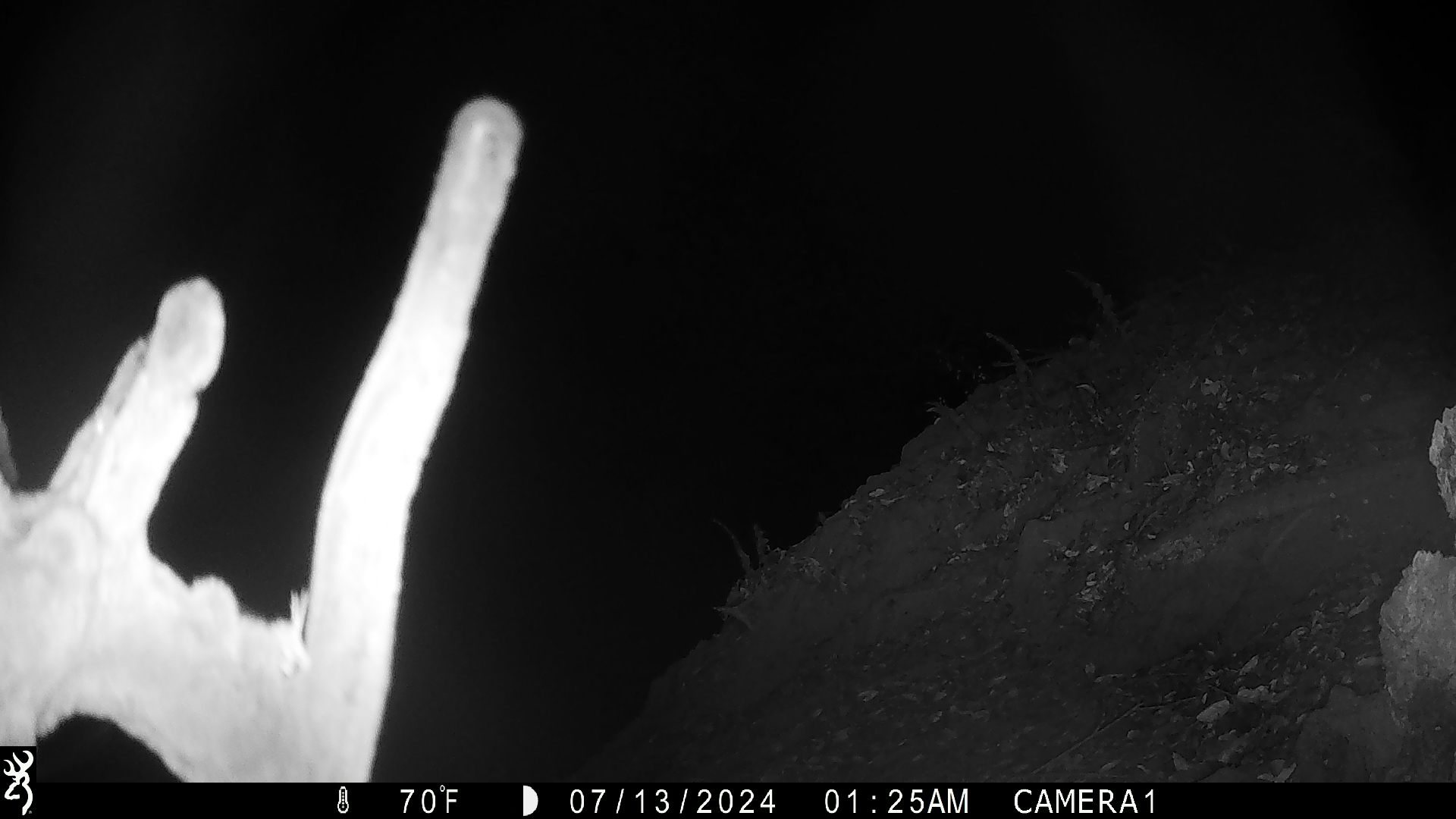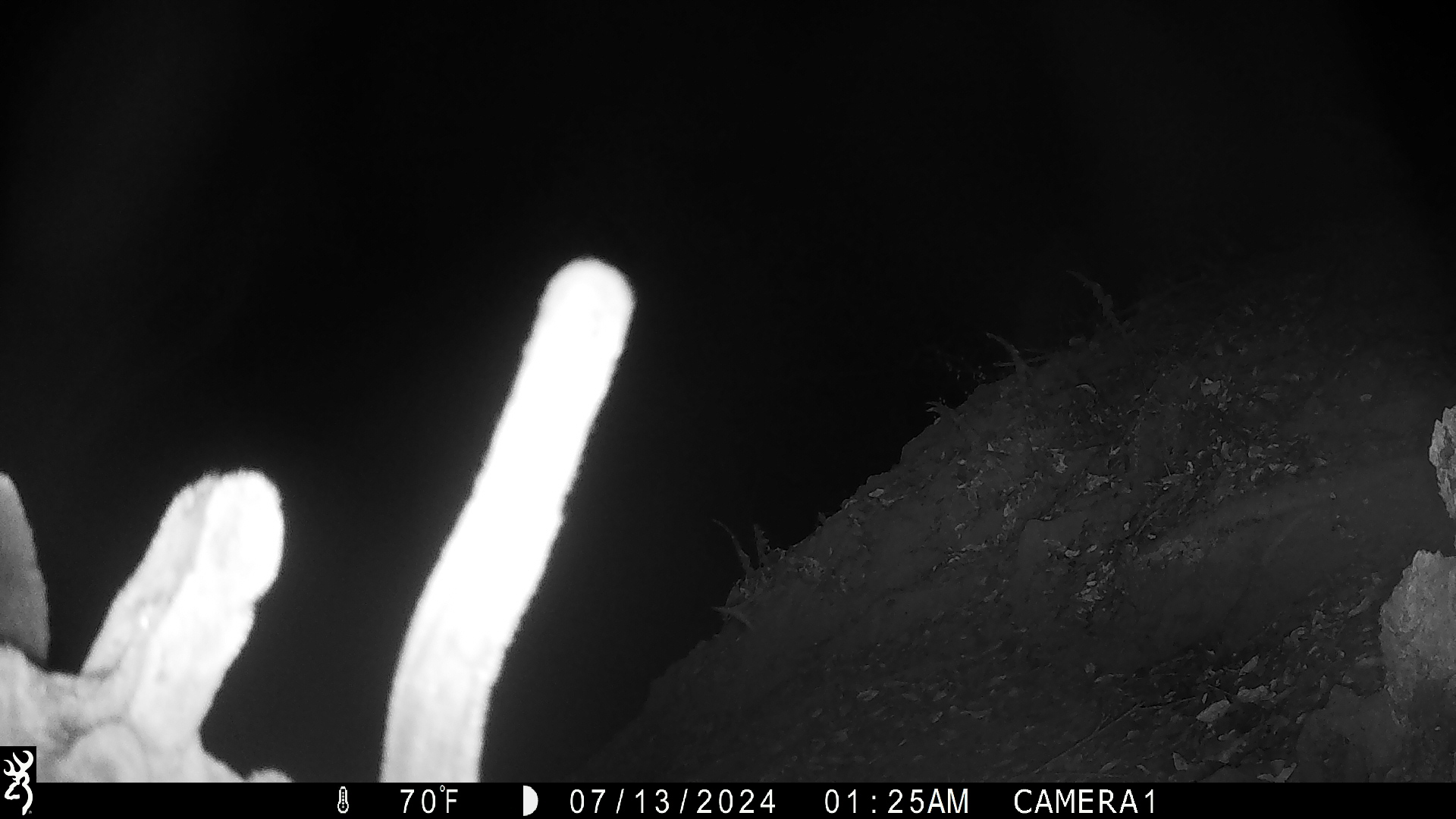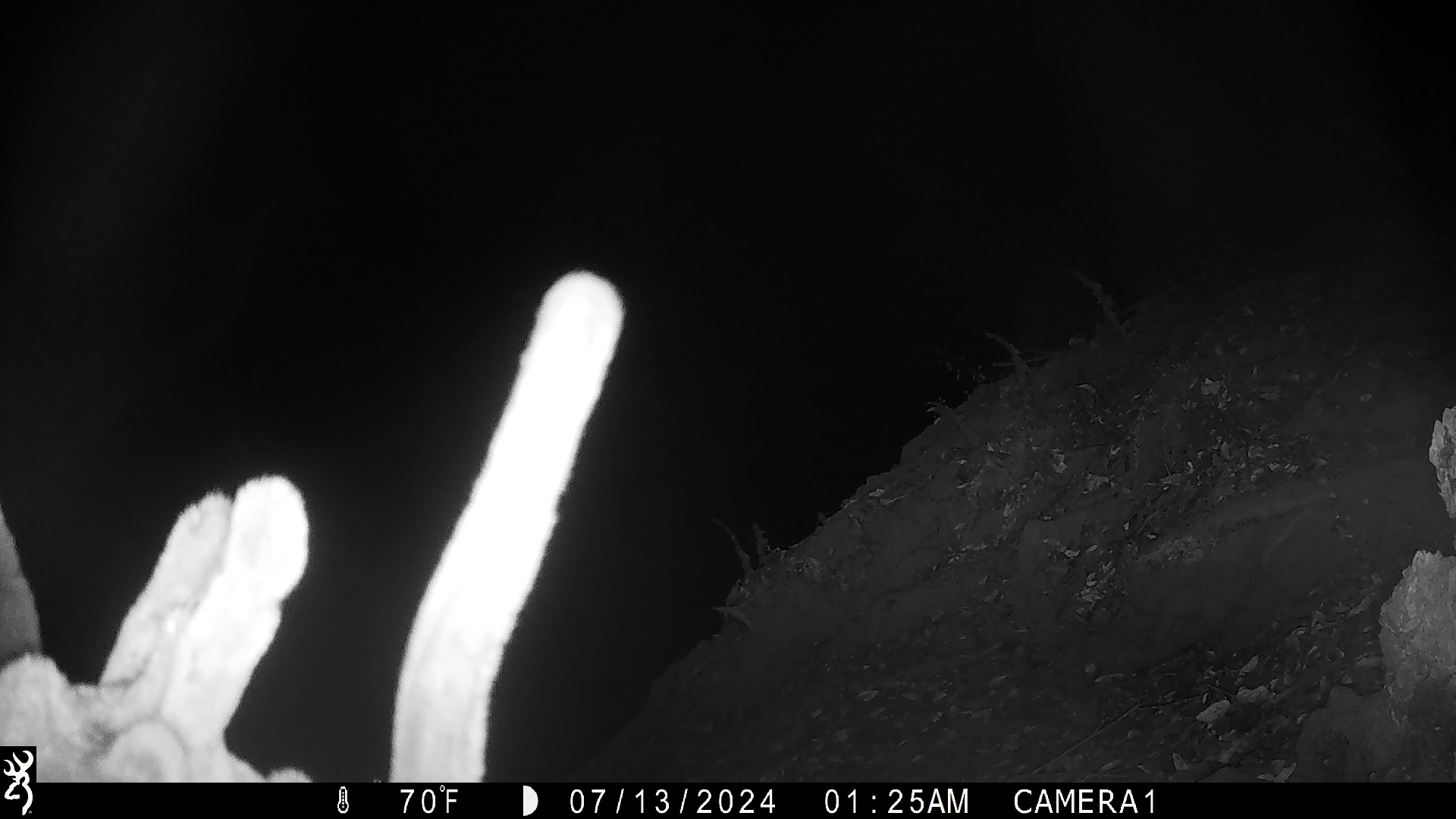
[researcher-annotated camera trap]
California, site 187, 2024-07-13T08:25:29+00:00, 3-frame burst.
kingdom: Animalia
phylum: Chordata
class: Mammalia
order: Artiodactyla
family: Cervidae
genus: Odocoileus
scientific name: Odocoileus hemionus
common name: mule deer